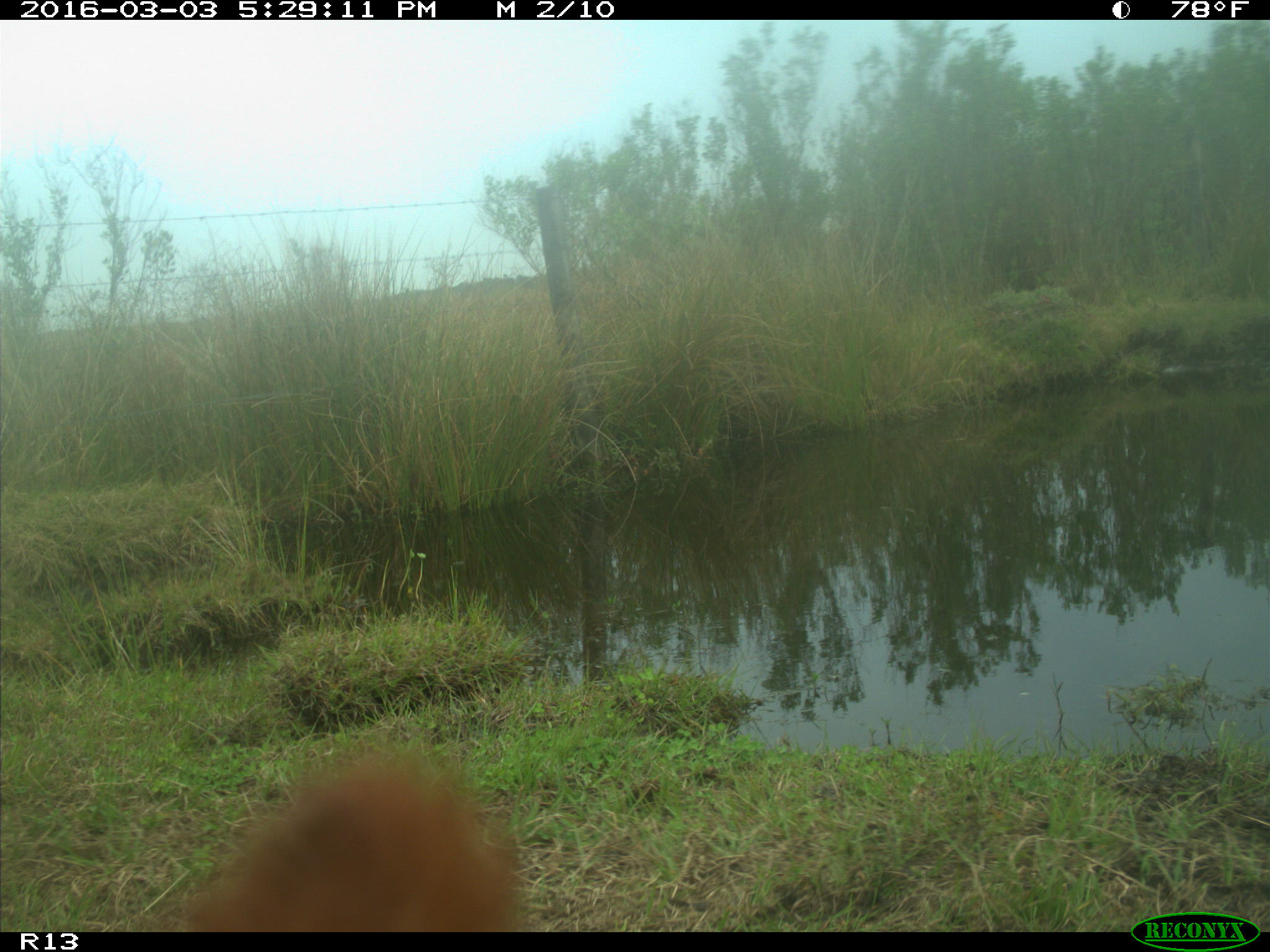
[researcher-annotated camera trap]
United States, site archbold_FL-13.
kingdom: Animalia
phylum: Chordata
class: Mammalia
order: Artiodactyla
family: Bovidae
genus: Bos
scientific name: Bos taurus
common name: domestic cow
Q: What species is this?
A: Bos taurus (domestic cow).